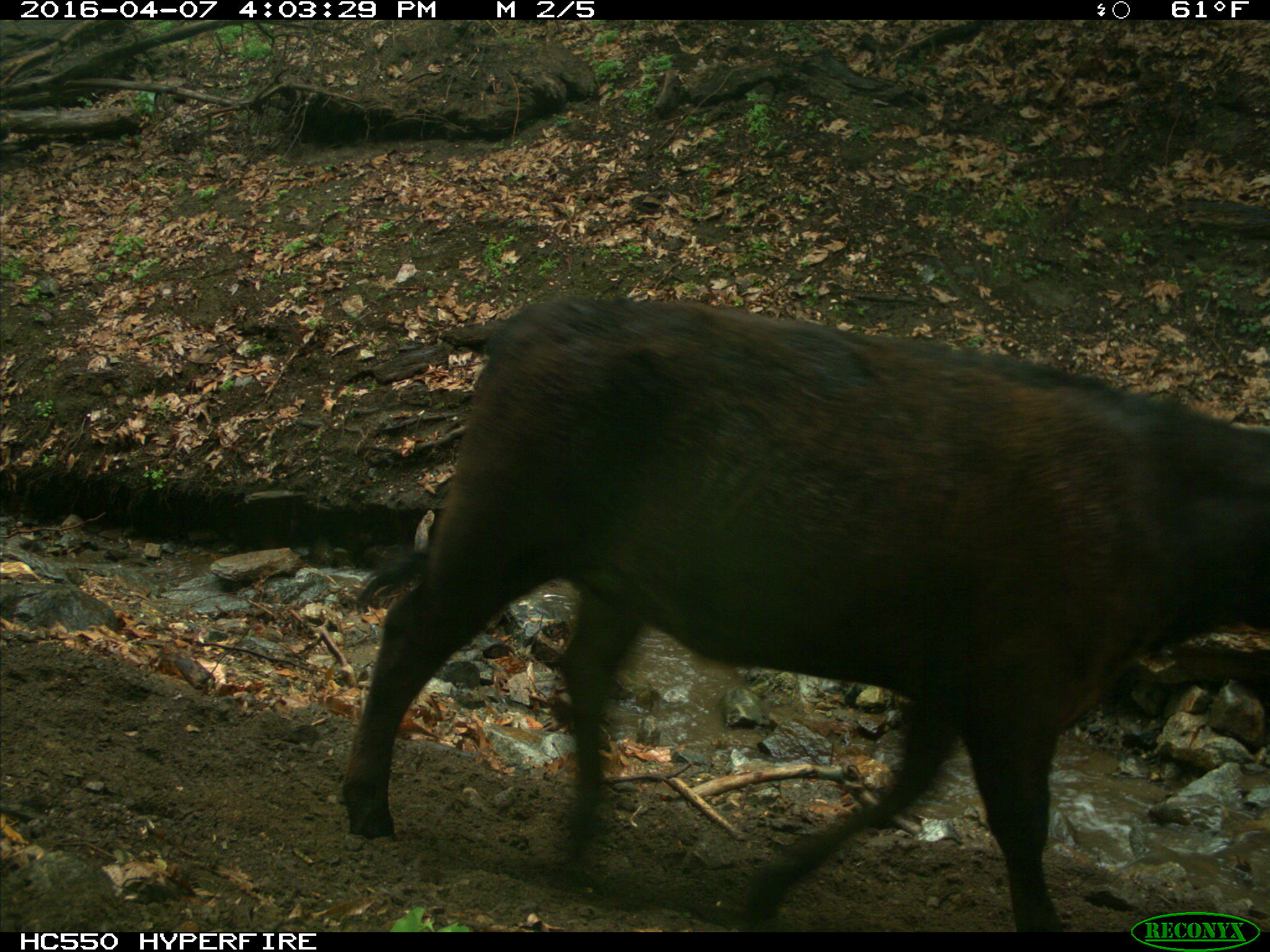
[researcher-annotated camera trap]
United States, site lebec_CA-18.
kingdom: Animalia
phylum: Chordata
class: Mammalia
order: Artiodactyla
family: Bovidae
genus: Bos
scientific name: Bos taurus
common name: domestic cow